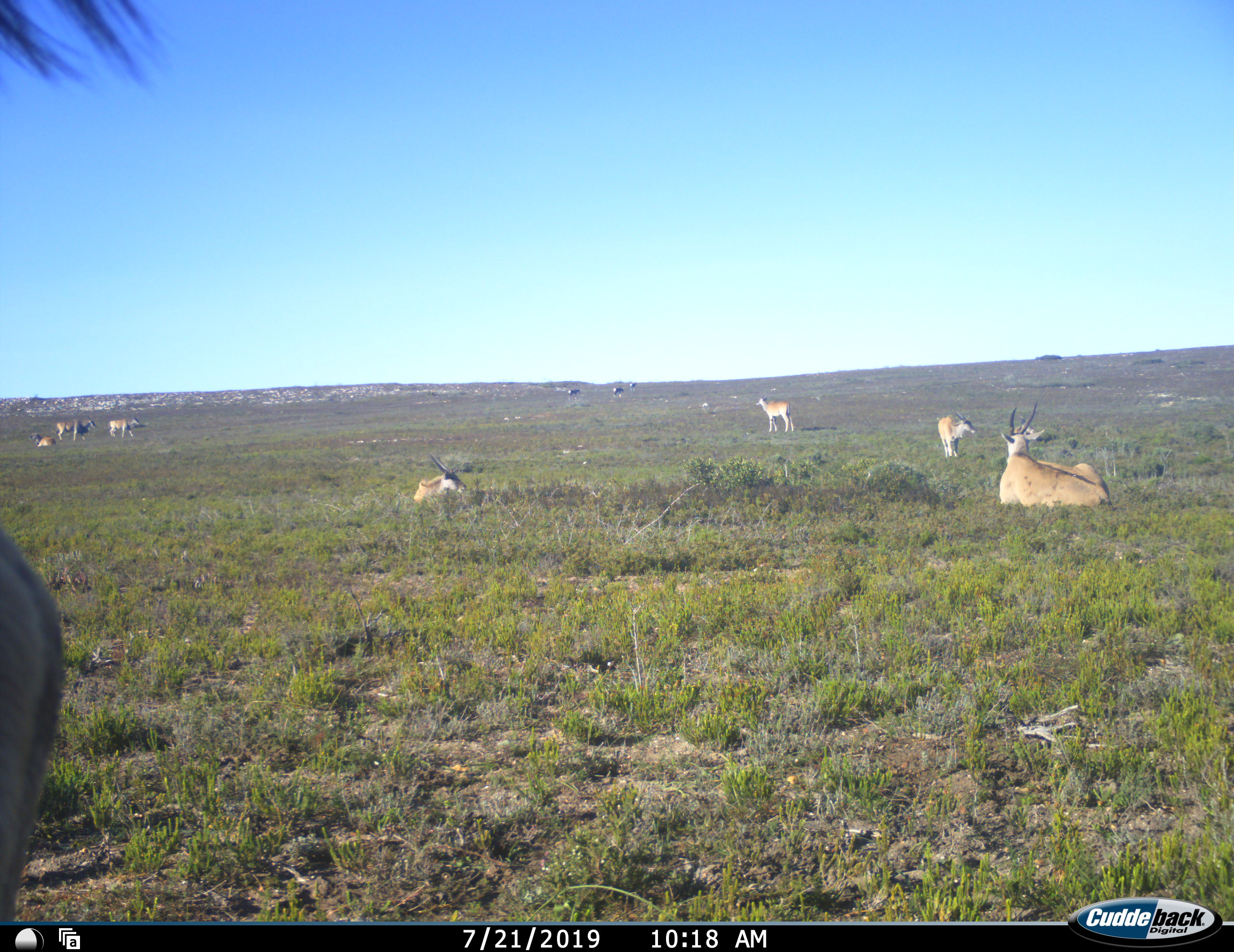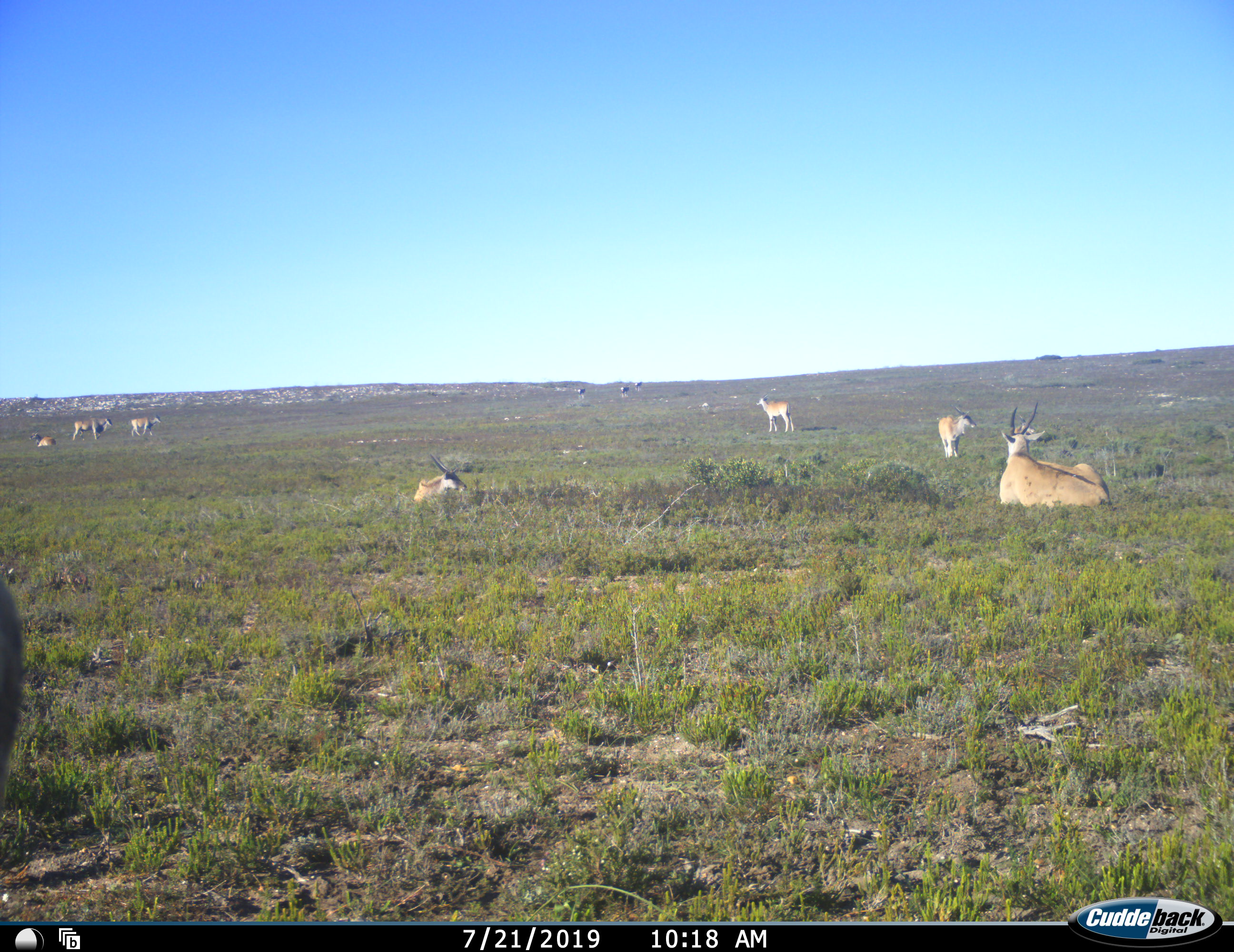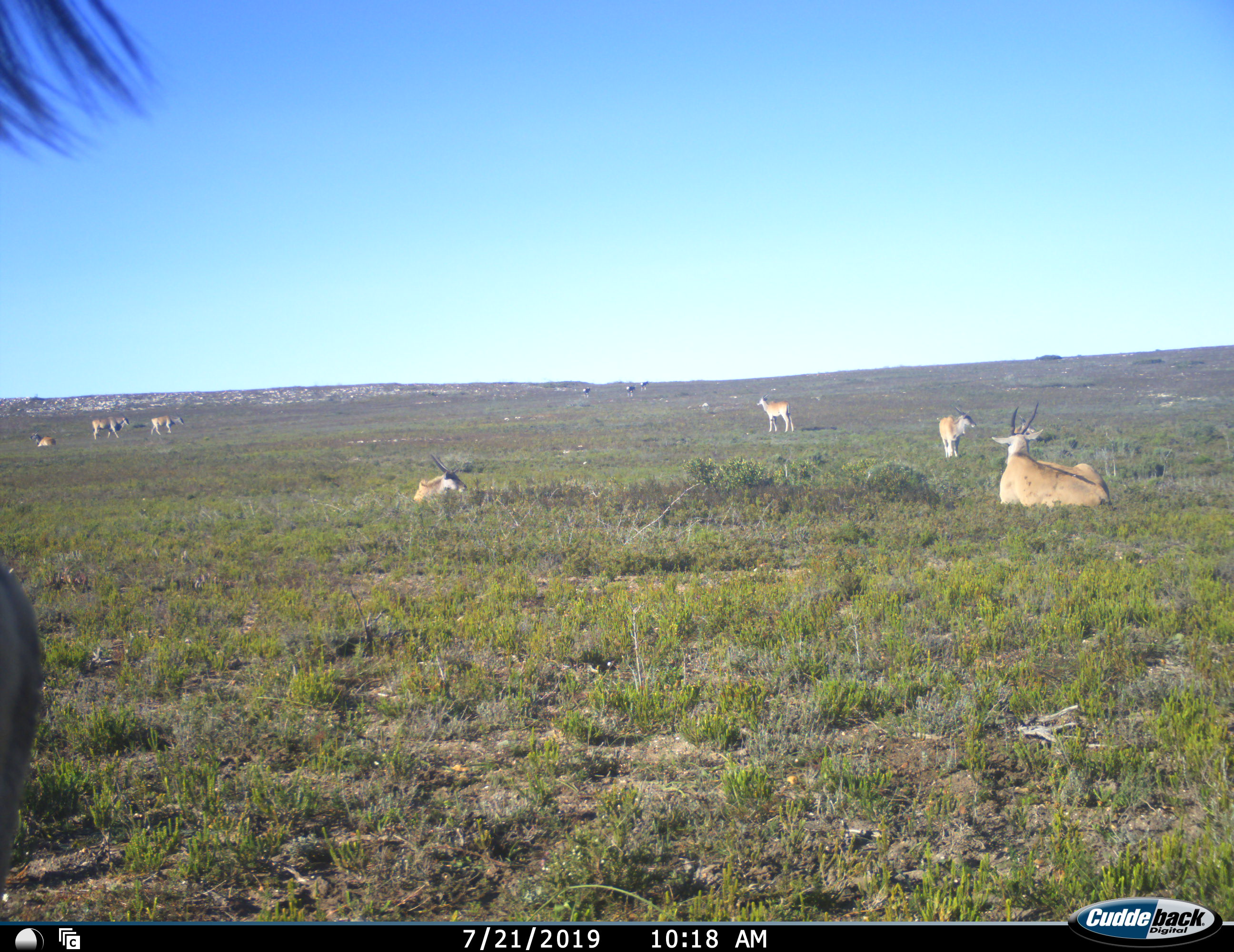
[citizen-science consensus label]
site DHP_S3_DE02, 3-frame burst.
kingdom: Animalia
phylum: Chordata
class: Mammalia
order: Artiodactyla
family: Bovidae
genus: Tragelaphus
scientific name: Tragelaphus oryx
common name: eland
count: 8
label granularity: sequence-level